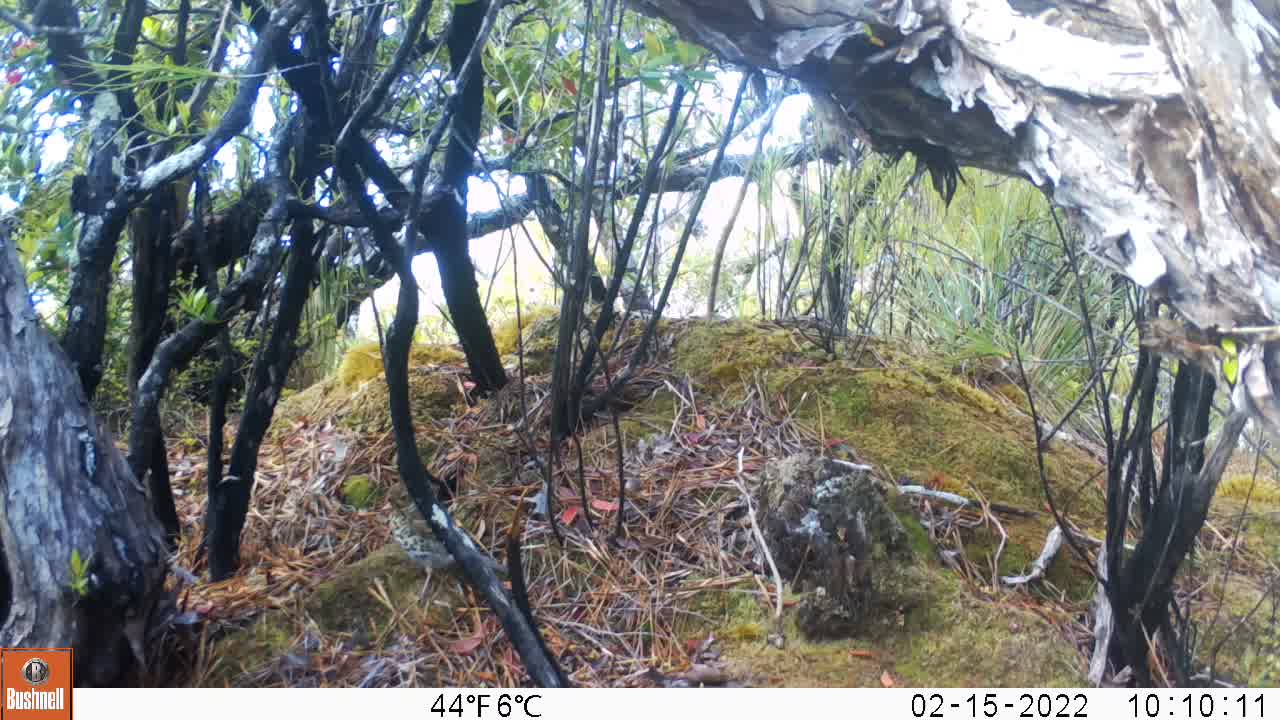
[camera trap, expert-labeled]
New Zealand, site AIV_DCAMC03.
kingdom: Animalia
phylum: Chordata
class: Aves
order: Passeriformes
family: Turdidae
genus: Turdus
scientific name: Turdus philomelos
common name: song thrush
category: thrush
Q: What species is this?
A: Thrush (song thrush) (Turdus philomelos).